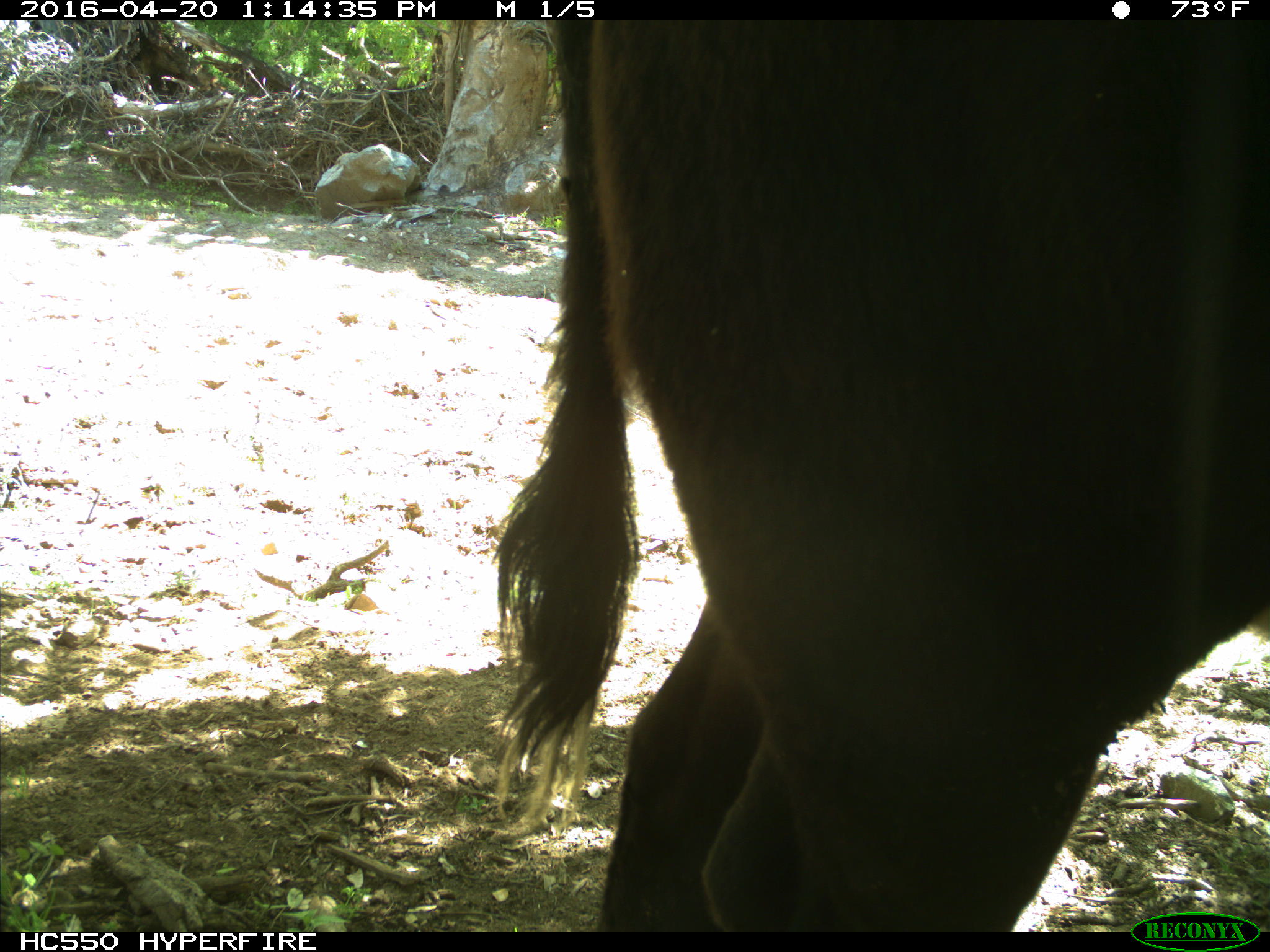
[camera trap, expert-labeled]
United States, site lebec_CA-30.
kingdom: Animalia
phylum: Chordata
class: Mammalia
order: Artiodactyla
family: Bovidae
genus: Bos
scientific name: Bos taurus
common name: domestic cow